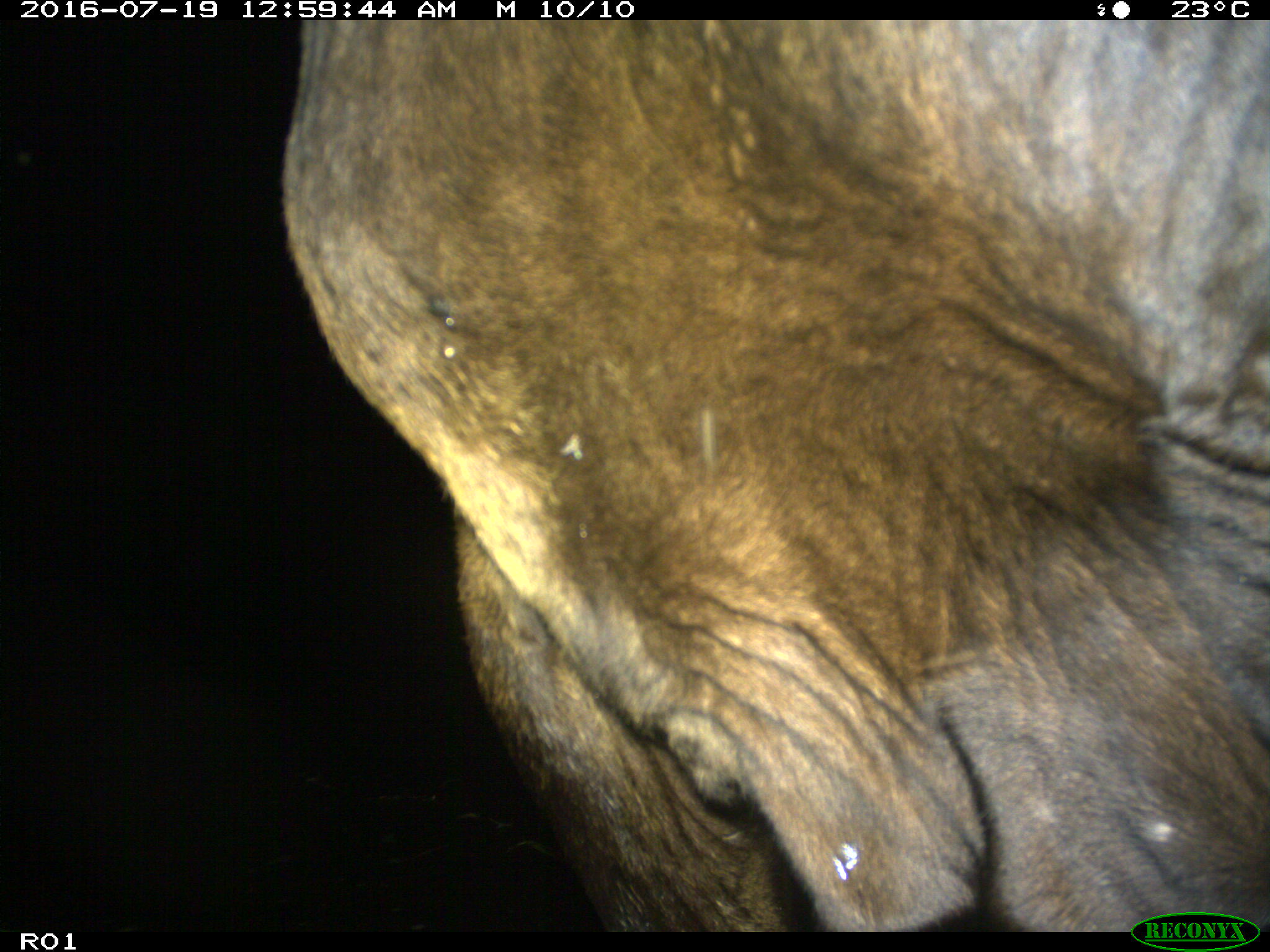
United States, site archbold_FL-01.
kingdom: Animalia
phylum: Chordata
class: Mammalia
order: Artiodactyla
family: Bovidae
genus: Bos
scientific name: Bos taurus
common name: domestic cow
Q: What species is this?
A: Bos taurus (domestic cow).